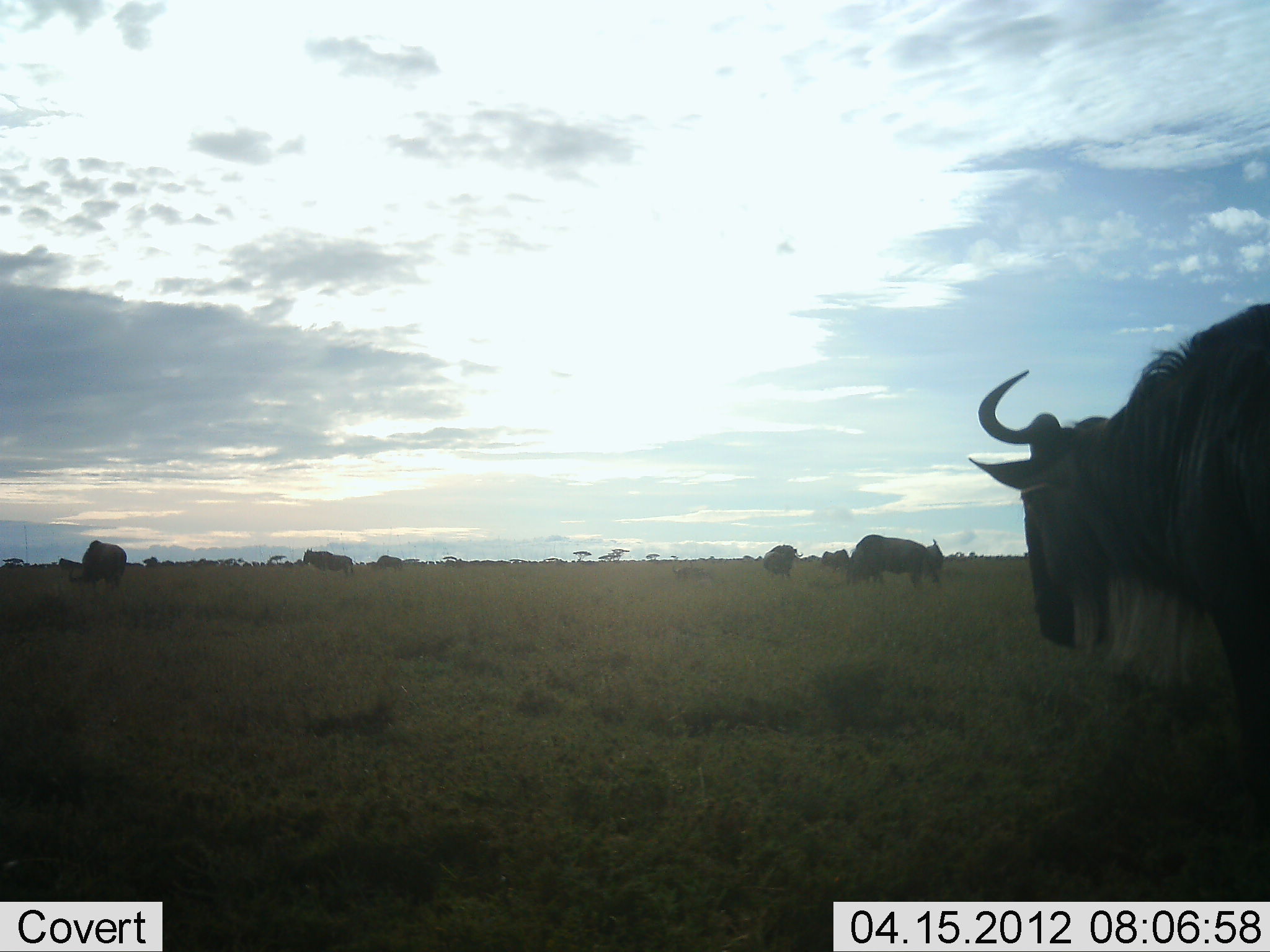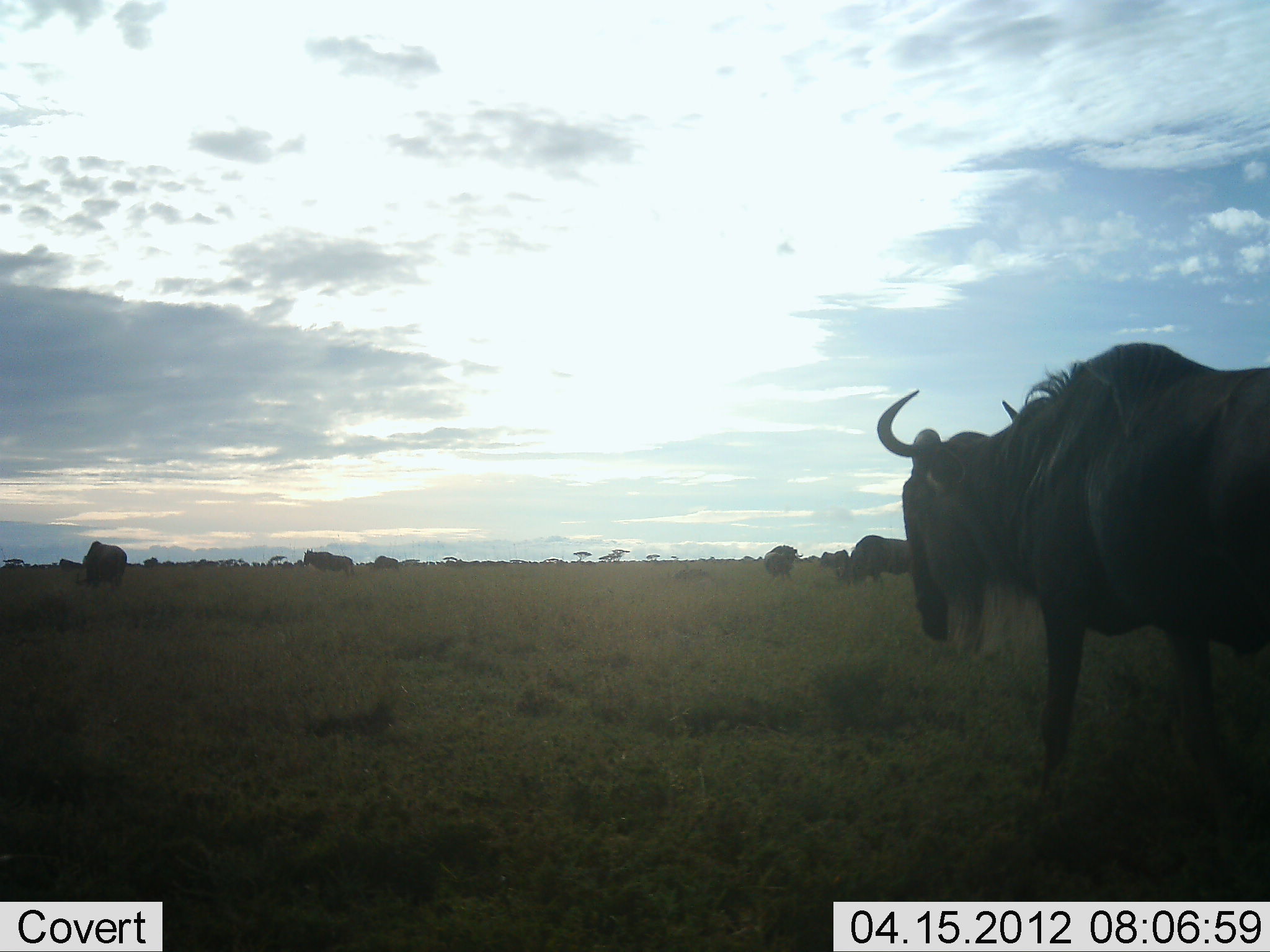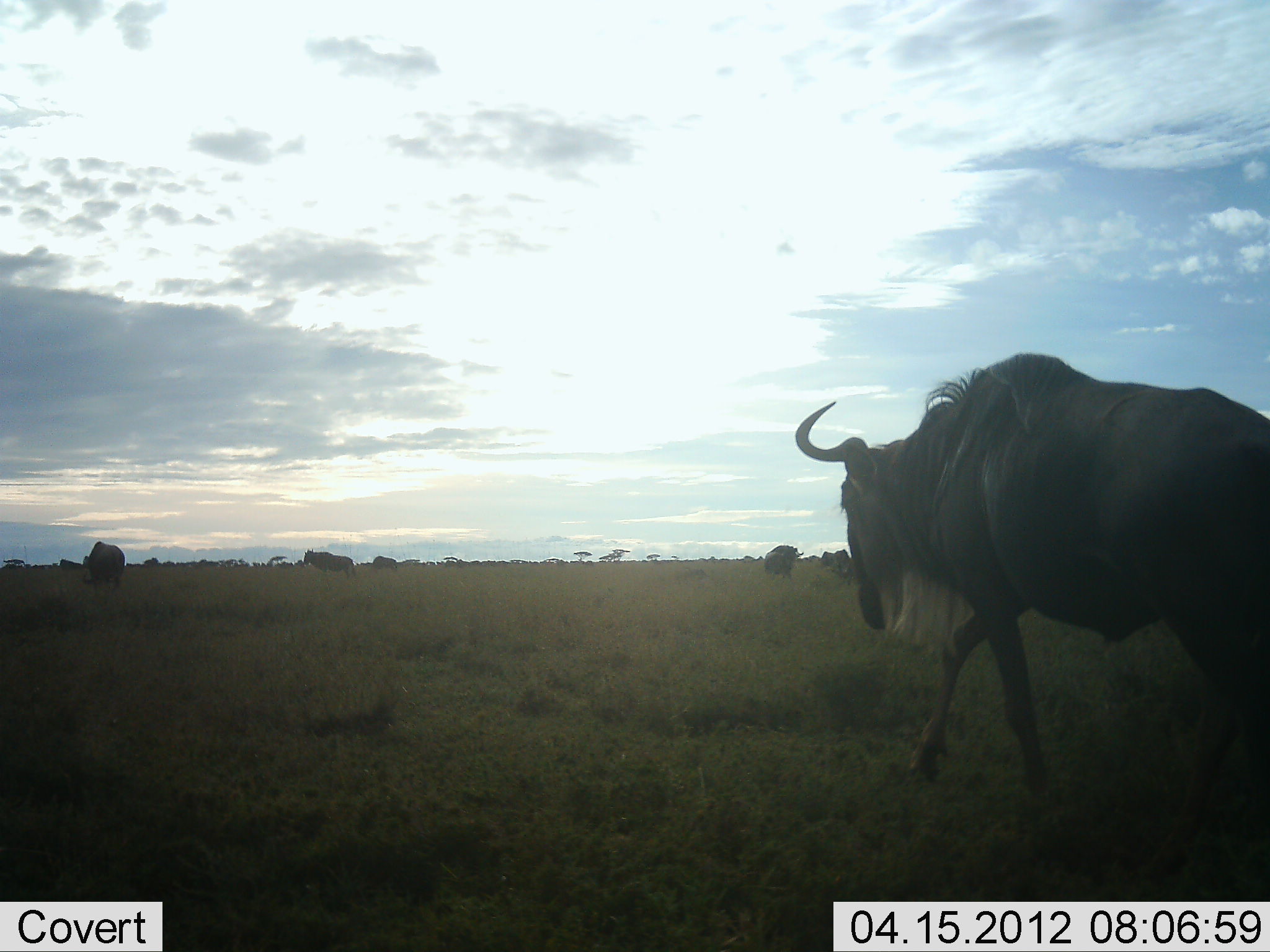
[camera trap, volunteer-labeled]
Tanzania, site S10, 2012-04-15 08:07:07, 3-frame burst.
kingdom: Animalia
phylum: Chordata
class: Mammalia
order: Artiodactyla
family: Bovidae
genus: Connochaetes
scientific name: Connochaetes taurinus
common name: blue wildebeest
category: wildebeest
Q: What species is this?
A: Wildebeest (blue wildebeest) (Connochaetes taurinus).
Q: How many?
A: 7.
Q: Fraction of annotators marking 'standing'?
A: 48%.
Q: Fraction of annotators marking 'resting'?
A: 4%.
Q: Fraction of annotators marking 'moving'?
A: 70%.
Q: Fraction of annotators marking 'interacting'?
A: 0%.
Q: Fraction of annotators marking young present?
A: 0%.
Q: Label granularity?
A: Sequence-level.